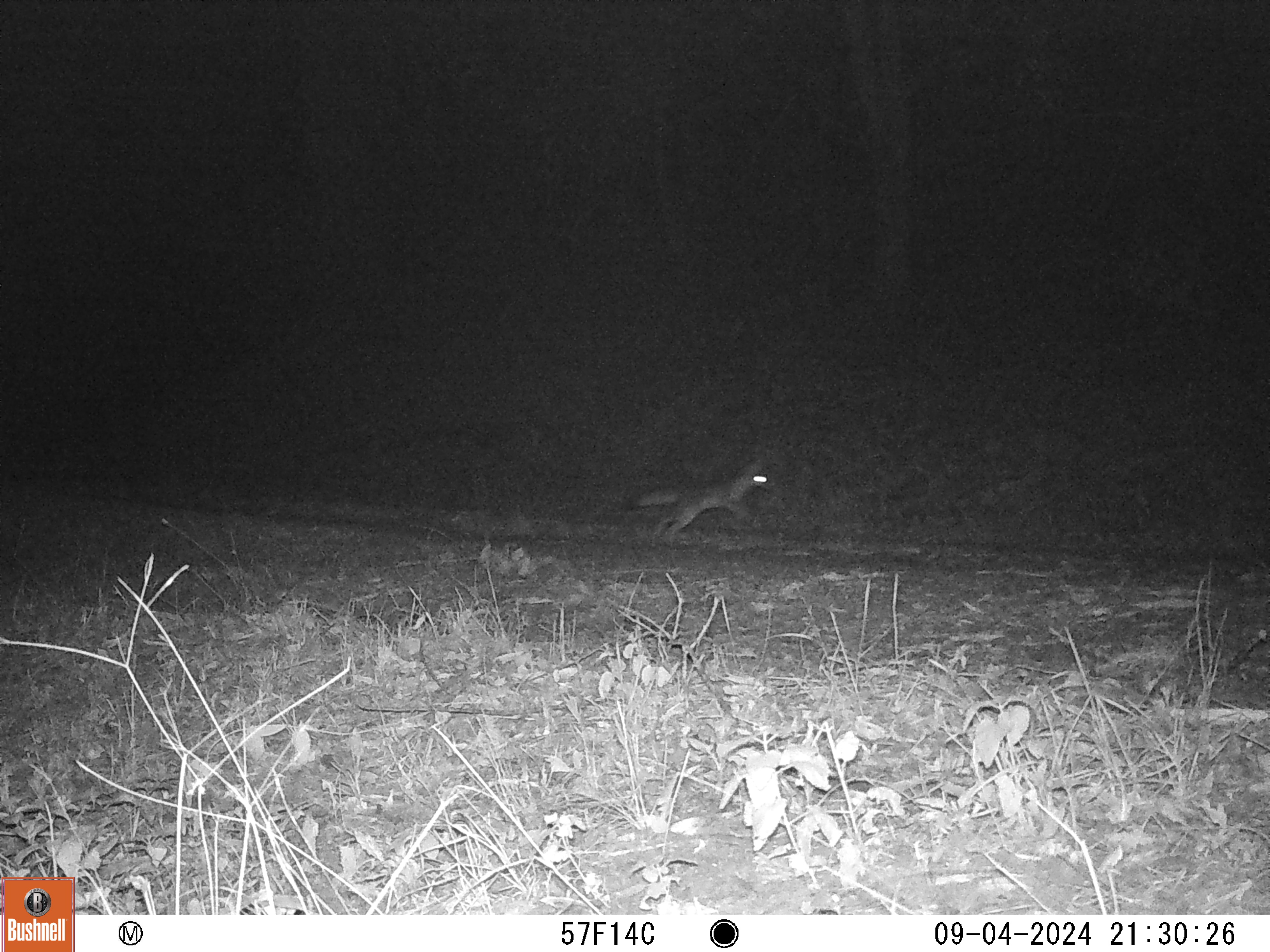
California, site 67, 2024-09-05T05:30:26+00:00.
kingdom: Animalia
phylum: Chordata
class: Mammalia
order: Carnivora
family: Canidae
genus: Urocyon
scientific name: Urocyon cinereoargenteus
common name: gray fox